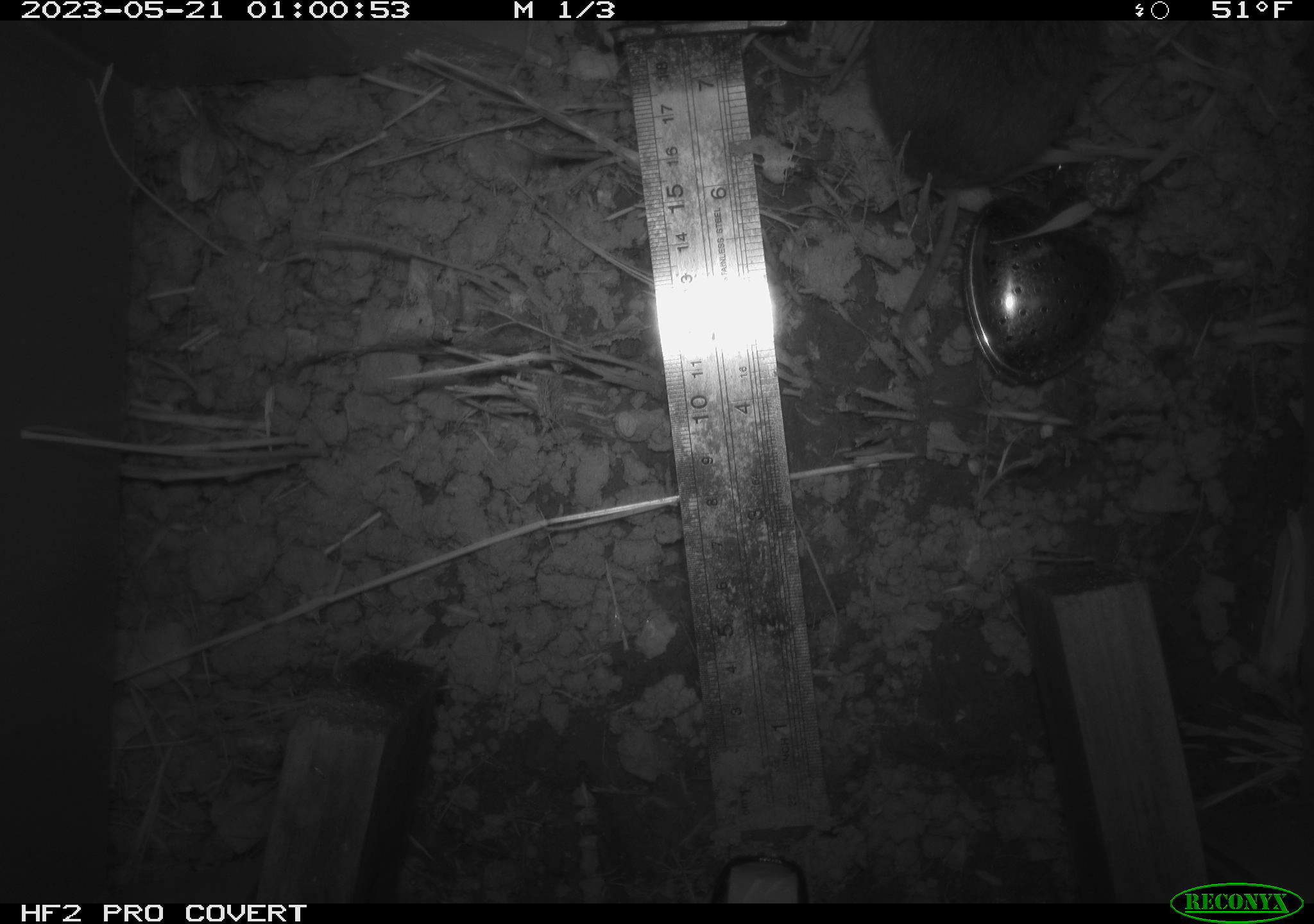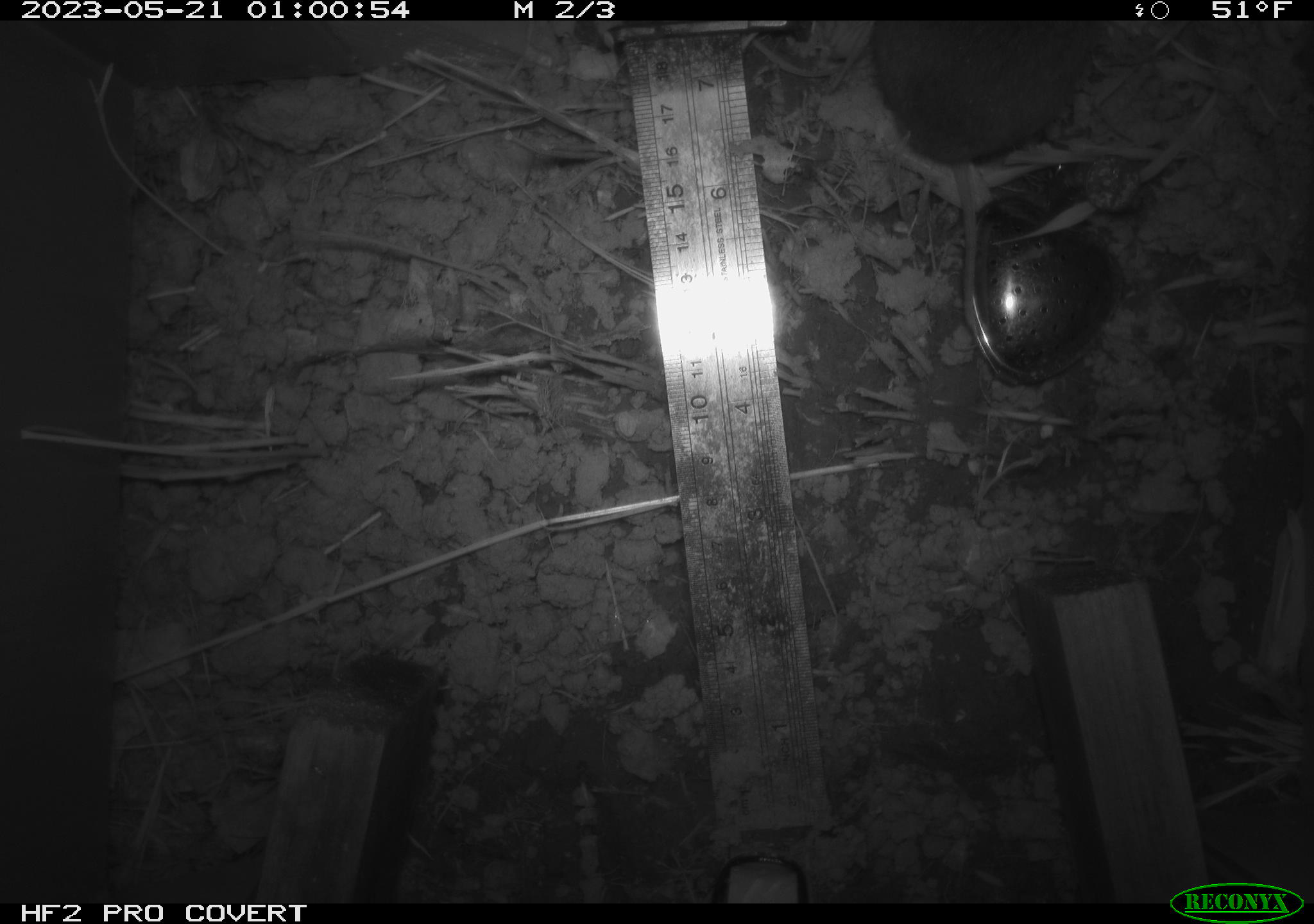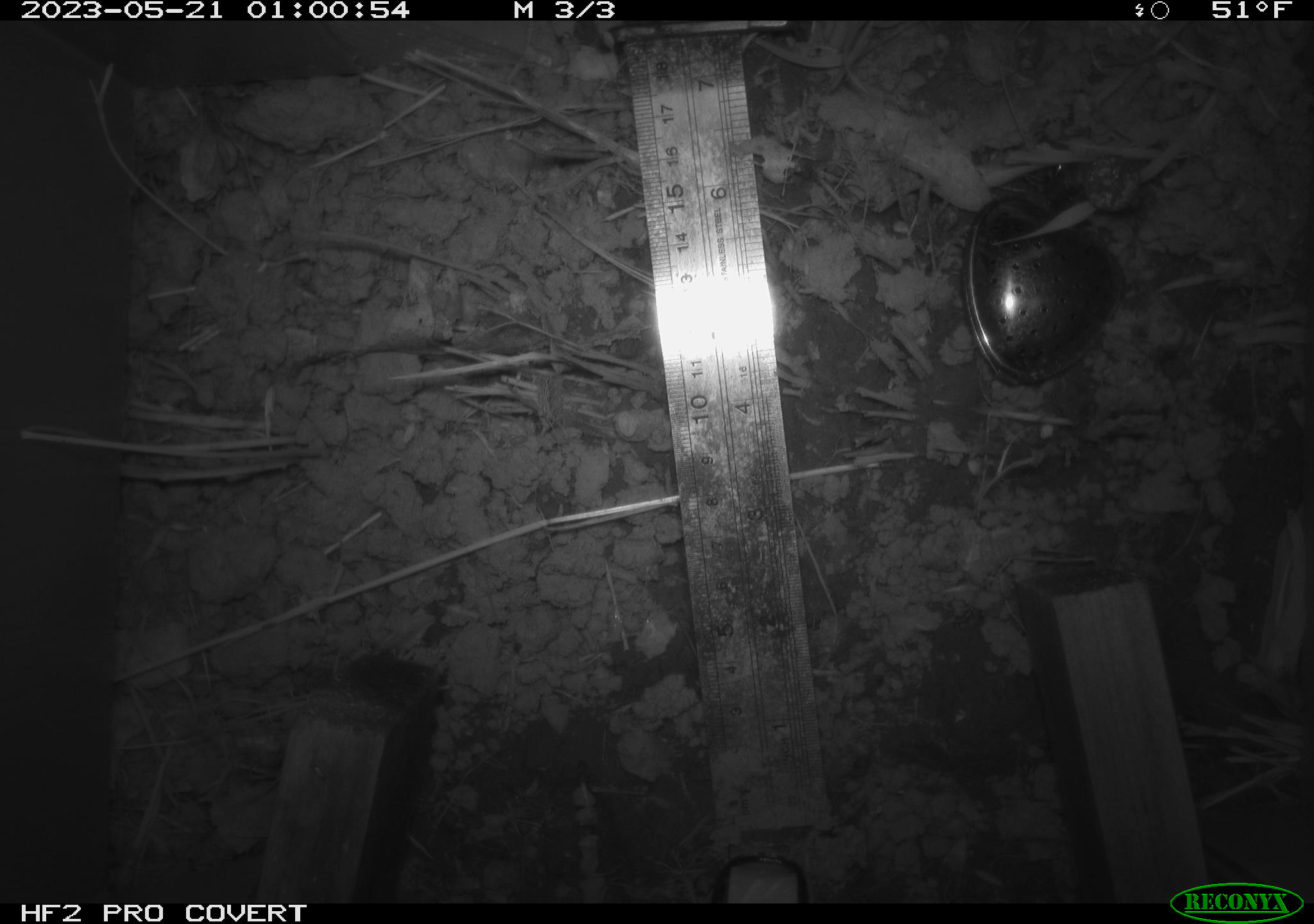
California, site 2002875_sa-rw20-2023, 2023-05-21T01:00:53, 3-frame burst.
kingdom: Animalia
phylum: Chordata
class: Mammalia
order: Rodentia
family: Cricetidae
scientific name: Arvicolinae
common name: voles, lemmings, and muskrats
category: arvicolinae subfamily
Arvicolinae subfamily (voles, lemmings, and muskrats) (Arvicolinae).